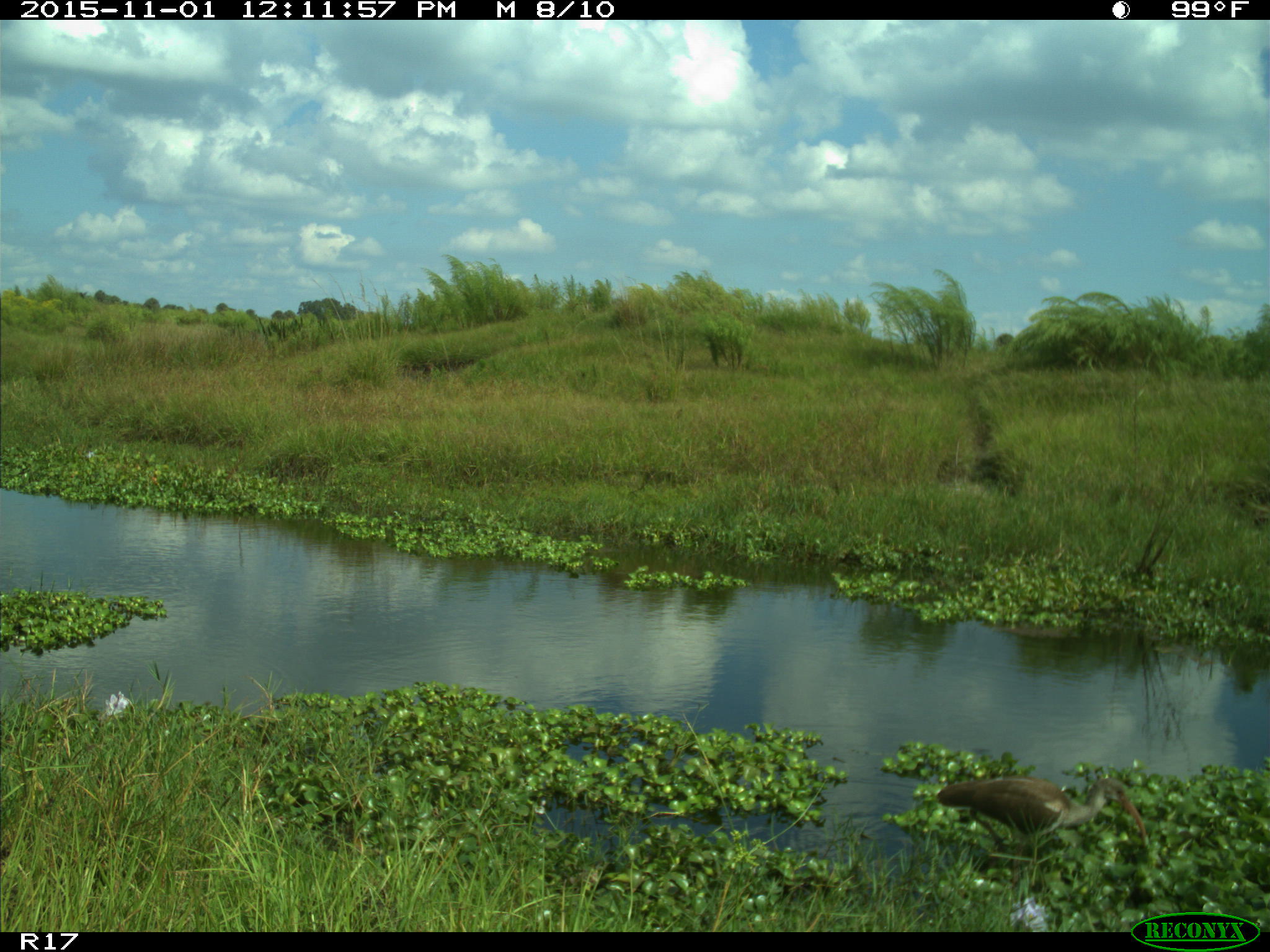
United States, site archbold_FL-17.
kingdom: Animalia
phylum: Chordata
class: Aves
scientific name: Aves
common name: birds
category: unidentified bird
Unidentified bird (birds) (Aves).